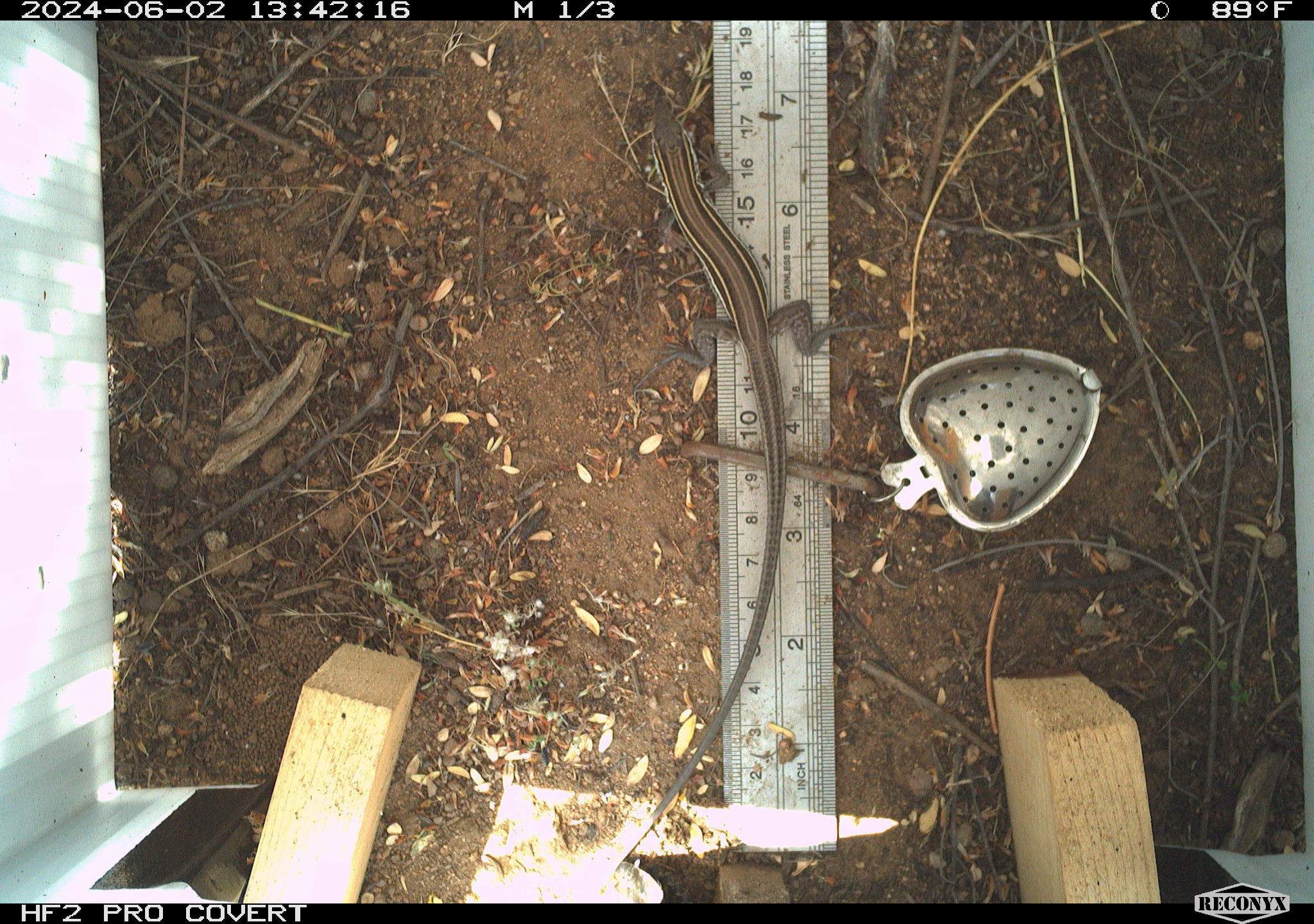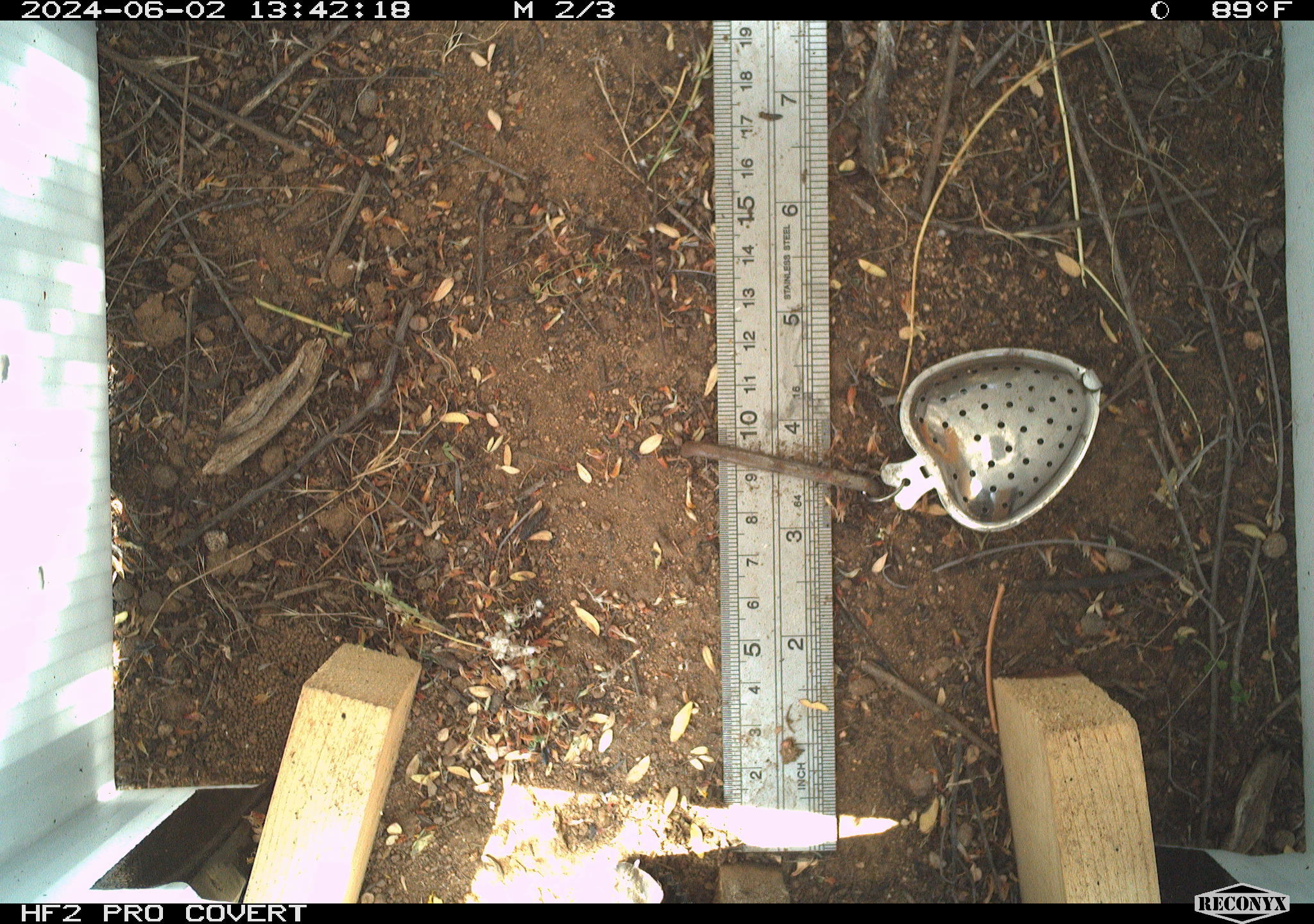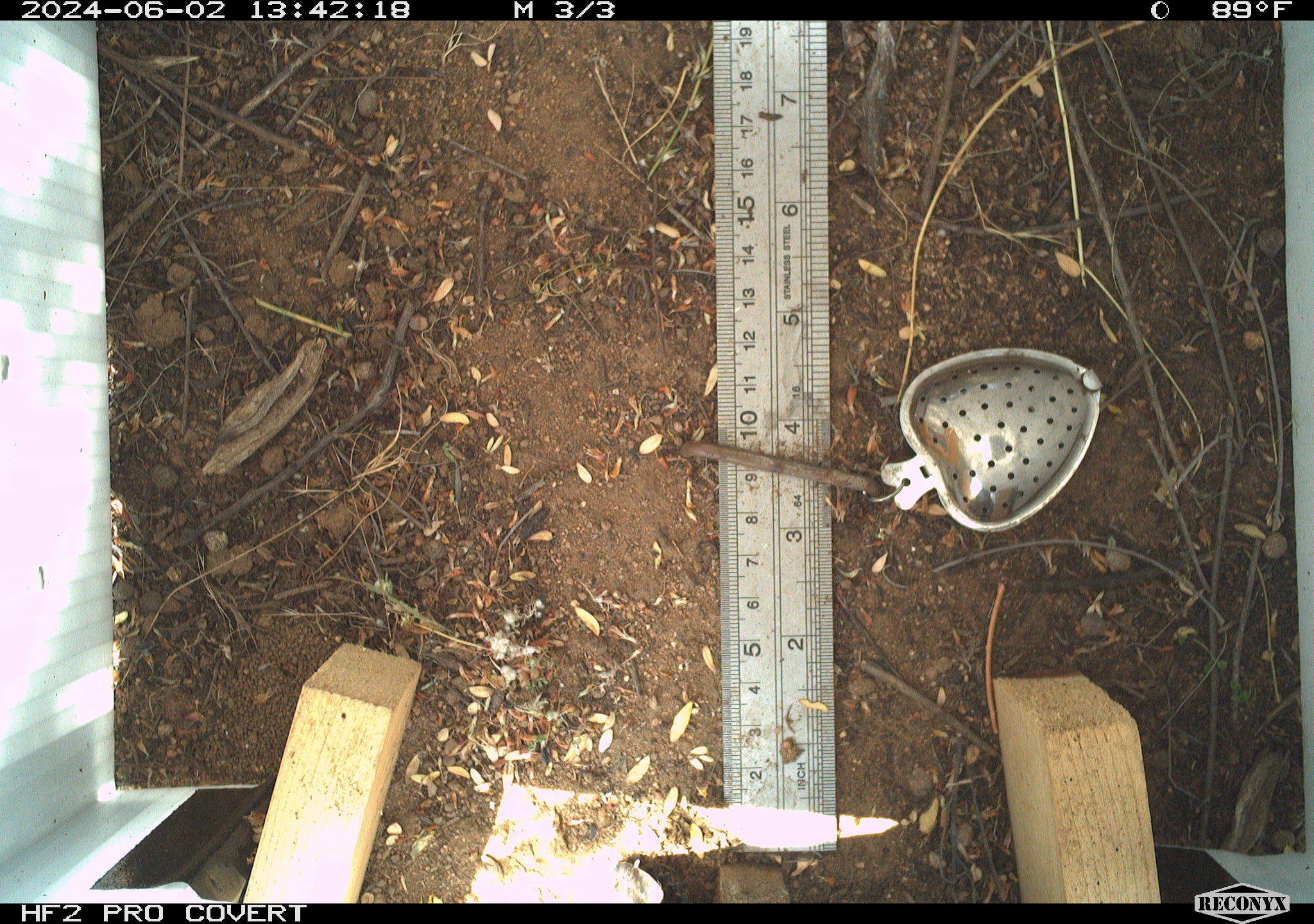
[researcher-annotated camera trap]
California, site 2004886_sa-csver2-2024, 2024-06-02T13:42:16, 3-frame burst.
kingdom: Animalia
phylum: Chordata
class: Reptilia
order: Squamata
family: Scincidae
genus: Plestiodon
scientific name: Plestiodon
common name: blue-tailed skinks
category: plestiodon species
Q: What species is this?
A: Plestiodon species (blue-tailed skinks) (Plestiodon).